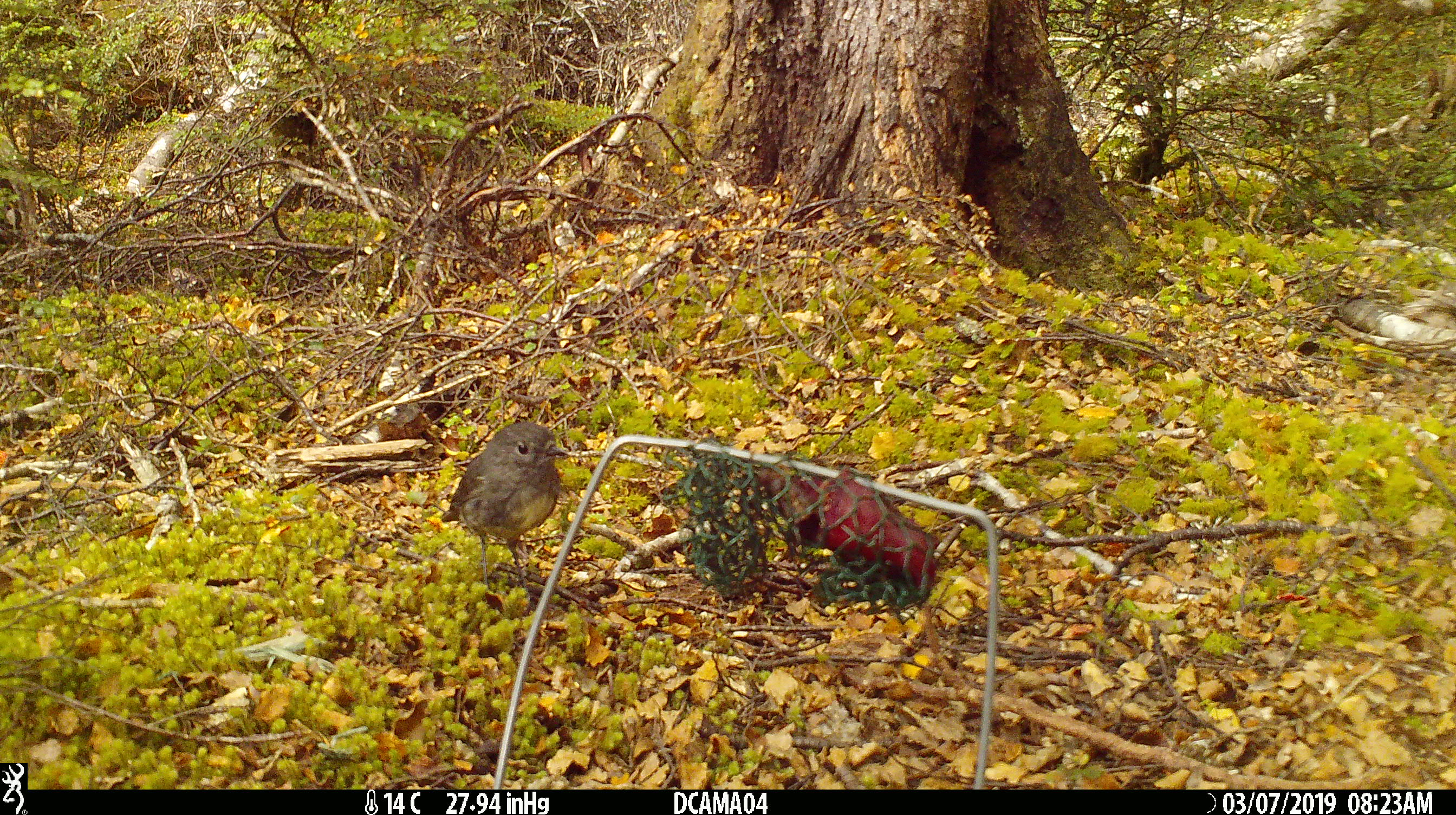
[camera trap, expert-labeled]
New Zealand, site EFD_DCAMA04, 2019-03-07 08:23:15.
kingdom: Animalia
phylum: Chordata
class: Aves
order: Passeriformes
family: Petroicidae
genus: Petroica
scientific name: Petroica australis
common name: new zealand robin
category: robin